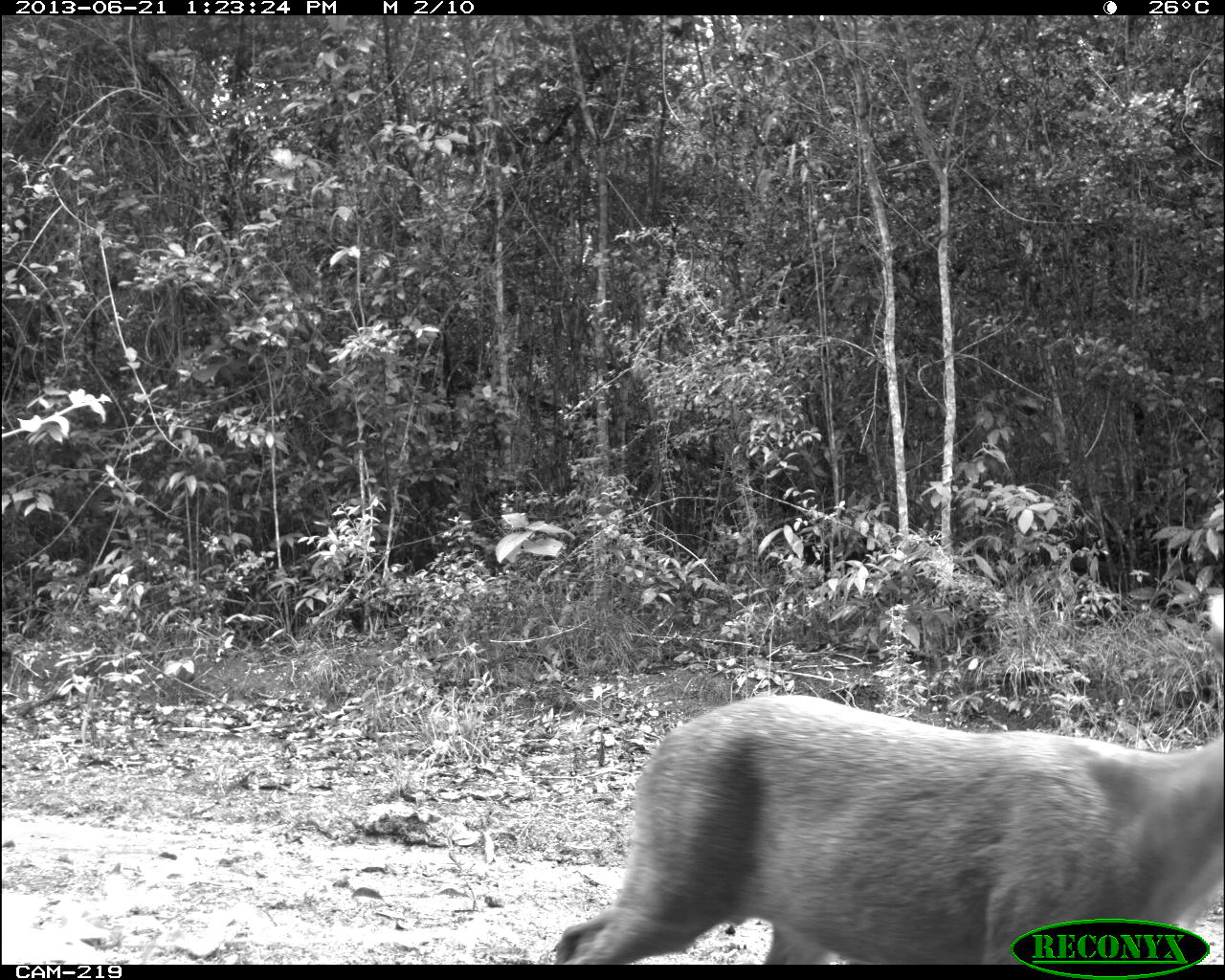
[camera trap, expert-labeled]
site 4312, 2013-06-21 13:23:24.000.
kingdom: Animalia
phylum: Chordata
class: Mammalia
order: Artiodactyla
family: Cervidae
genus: Mazama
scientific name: Mazama temama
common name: central american red brocket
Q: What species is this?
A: Mazama temama (central american red brocket).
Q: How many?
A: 1.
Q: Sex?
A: Male.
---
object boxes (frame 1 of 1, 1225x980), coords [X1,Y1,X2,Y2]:
mazama temama: [552,692,1225,962]